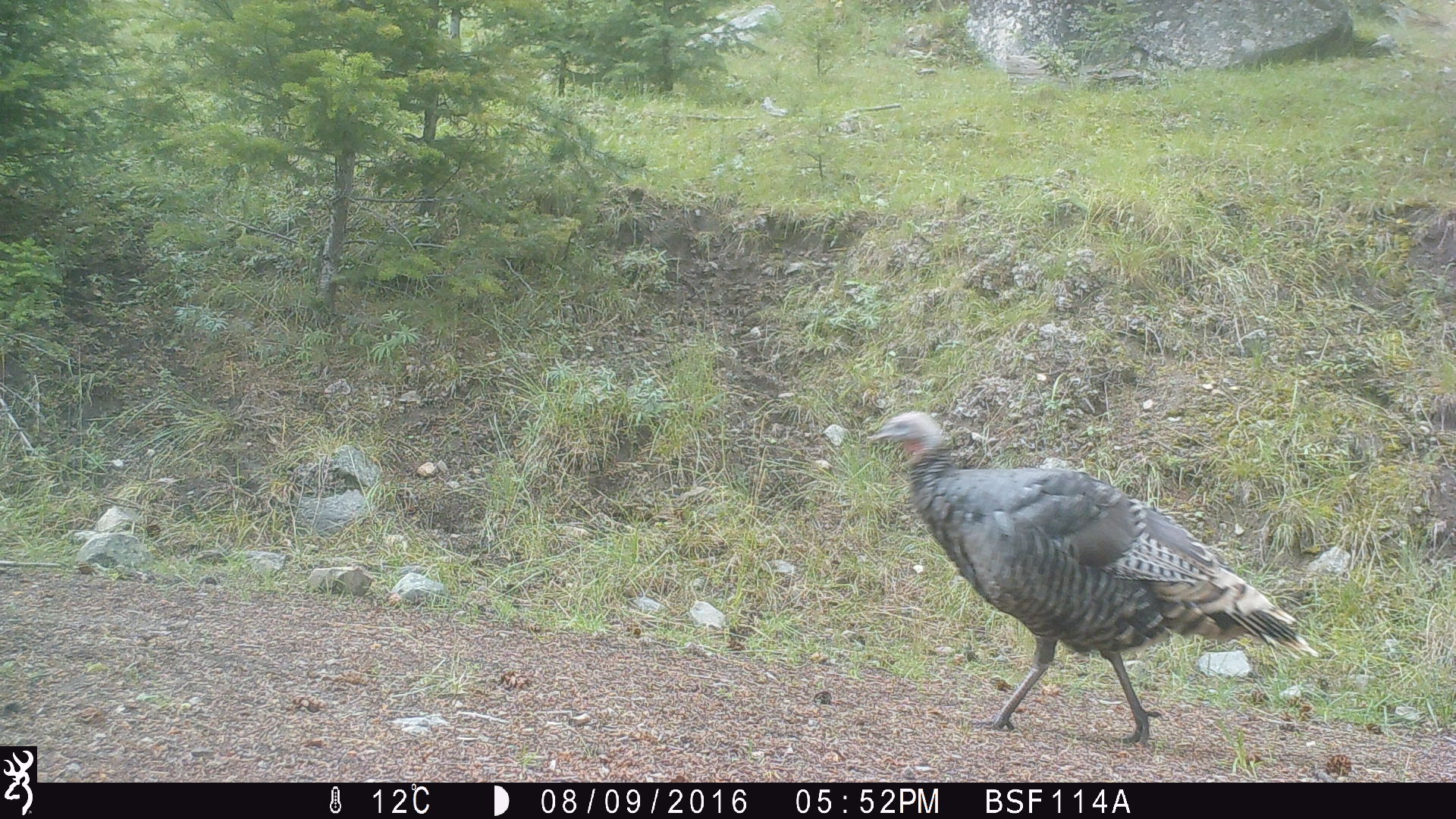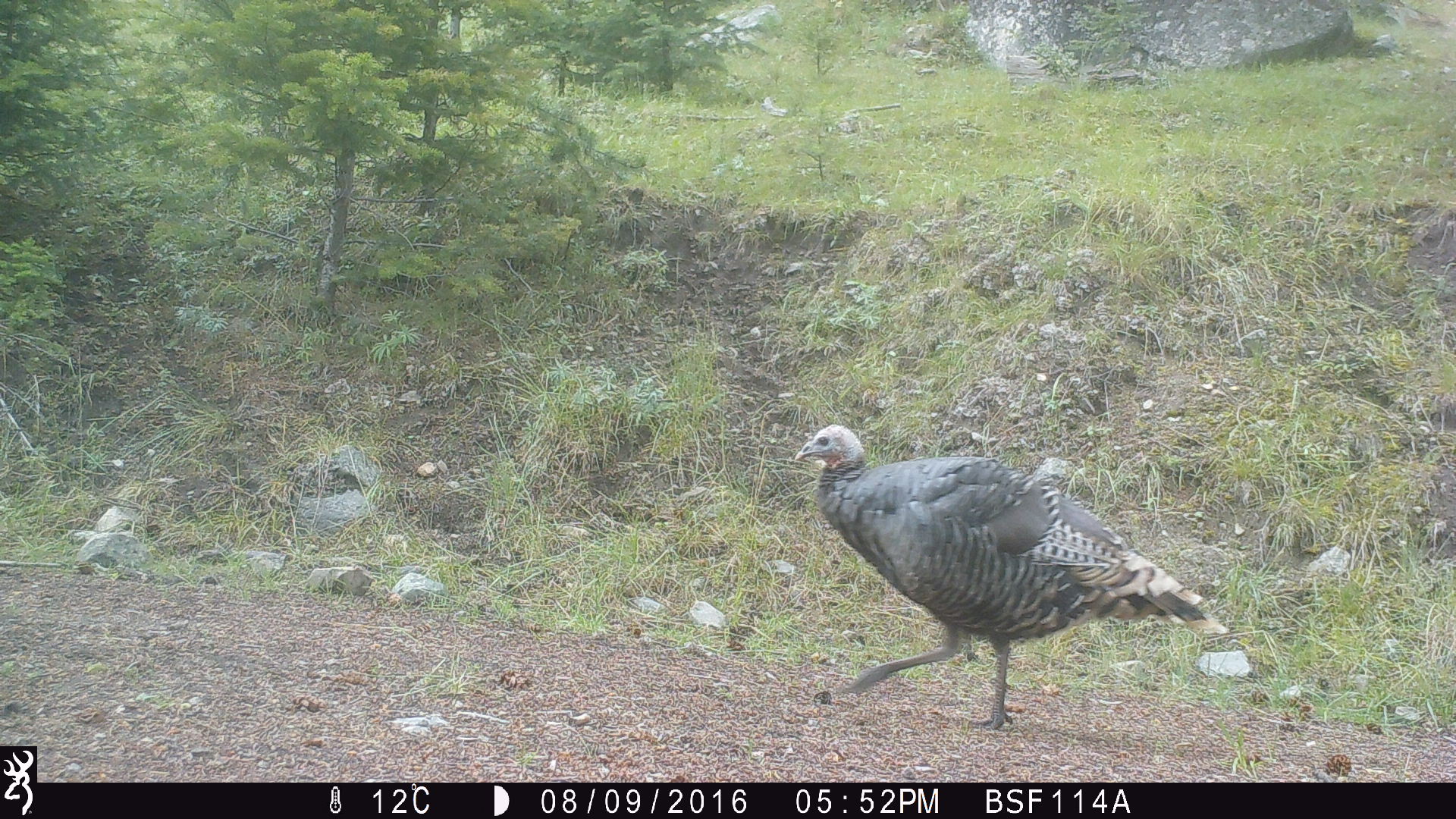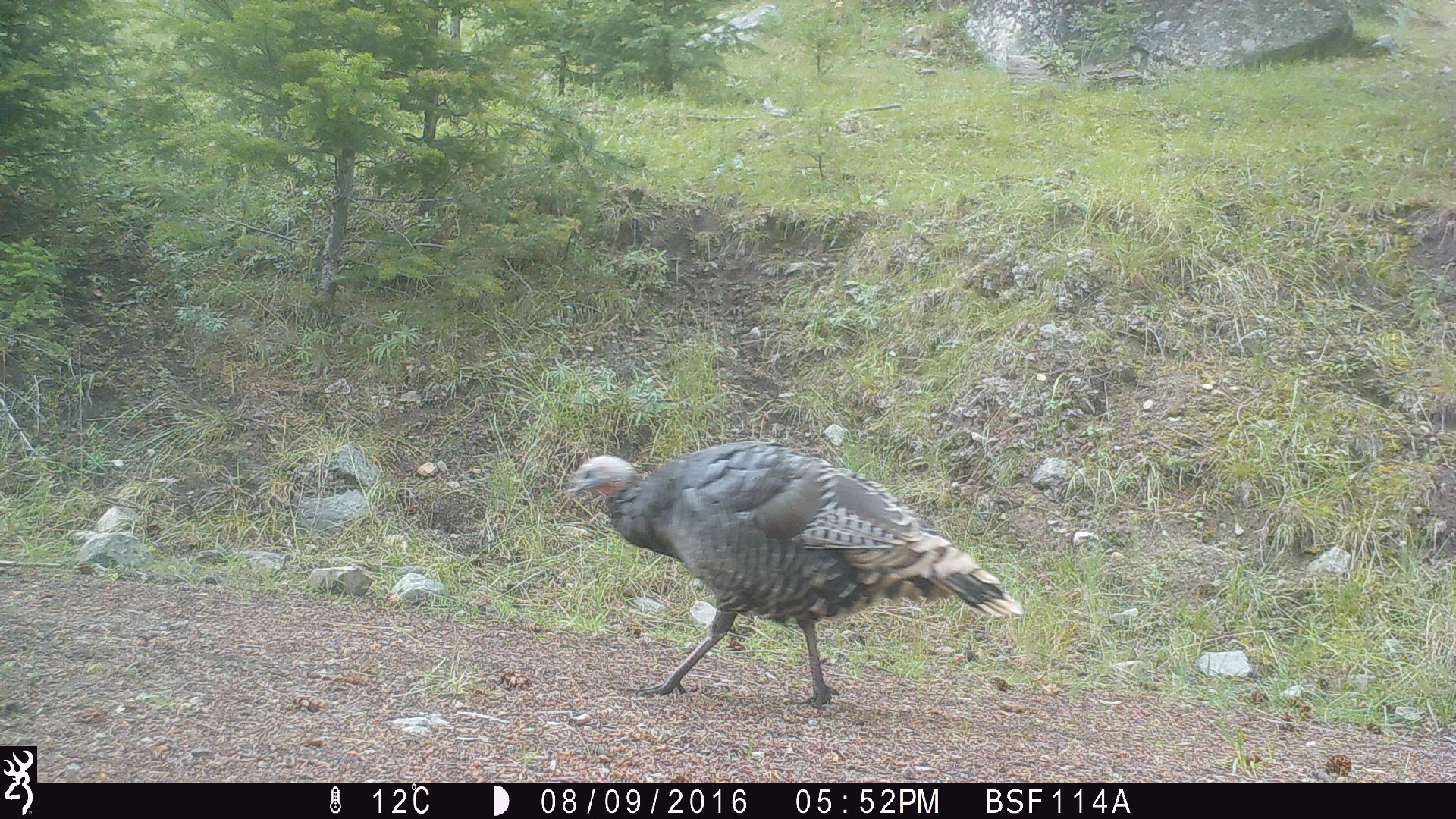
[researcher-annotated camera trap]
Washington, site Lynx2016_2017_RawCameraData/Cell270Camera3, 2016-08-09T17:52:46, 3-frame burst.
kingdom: Animalia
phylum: Chordata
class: Aves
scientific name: Aves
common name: birds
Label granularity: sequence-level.